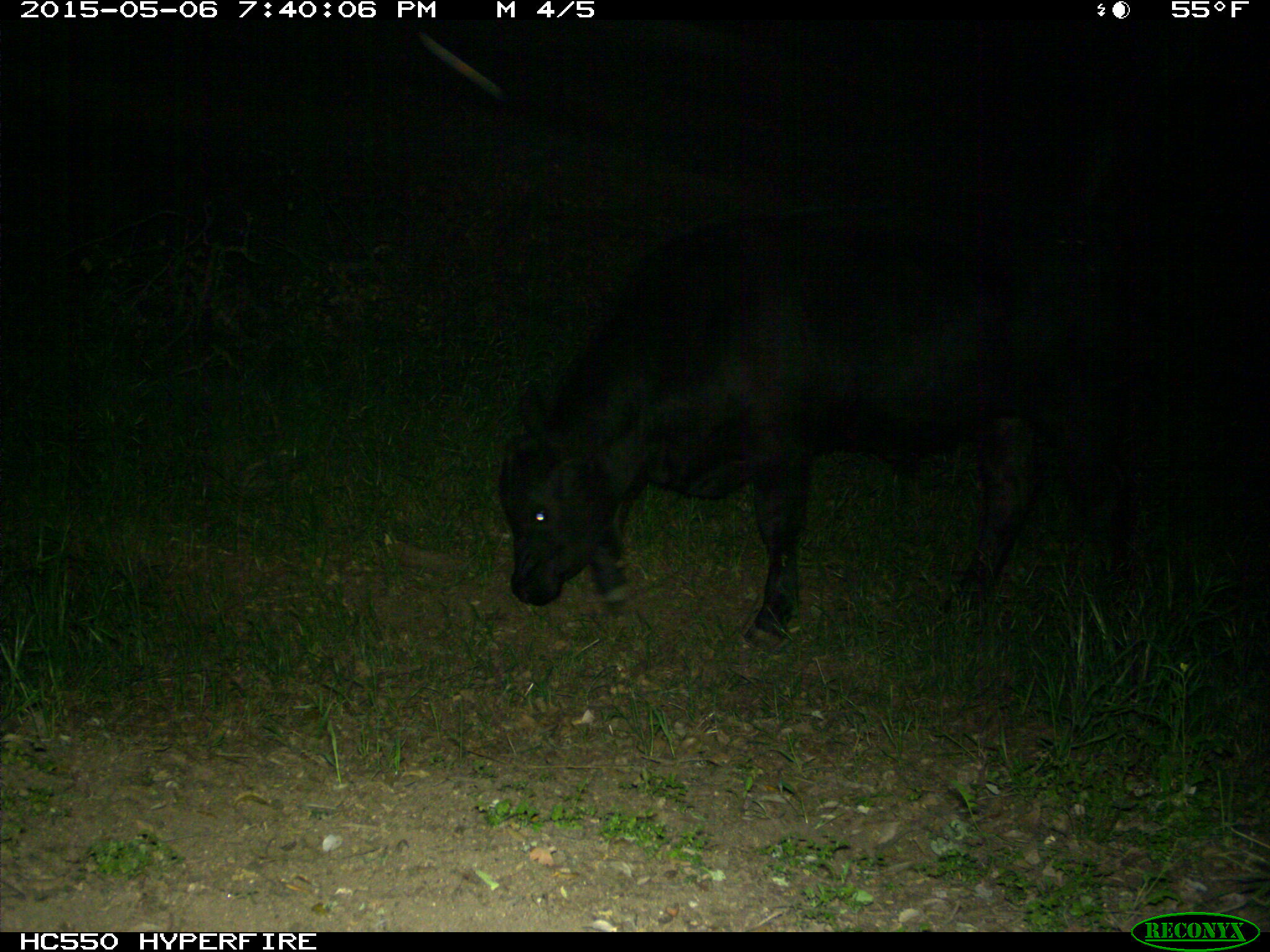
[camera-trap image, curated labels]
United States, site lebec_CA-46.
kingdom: Animalia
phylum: Chordata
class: Mammalia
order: Artiodactyla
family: Bovidae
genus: Bos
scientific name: Bos taurus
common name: domestic cow